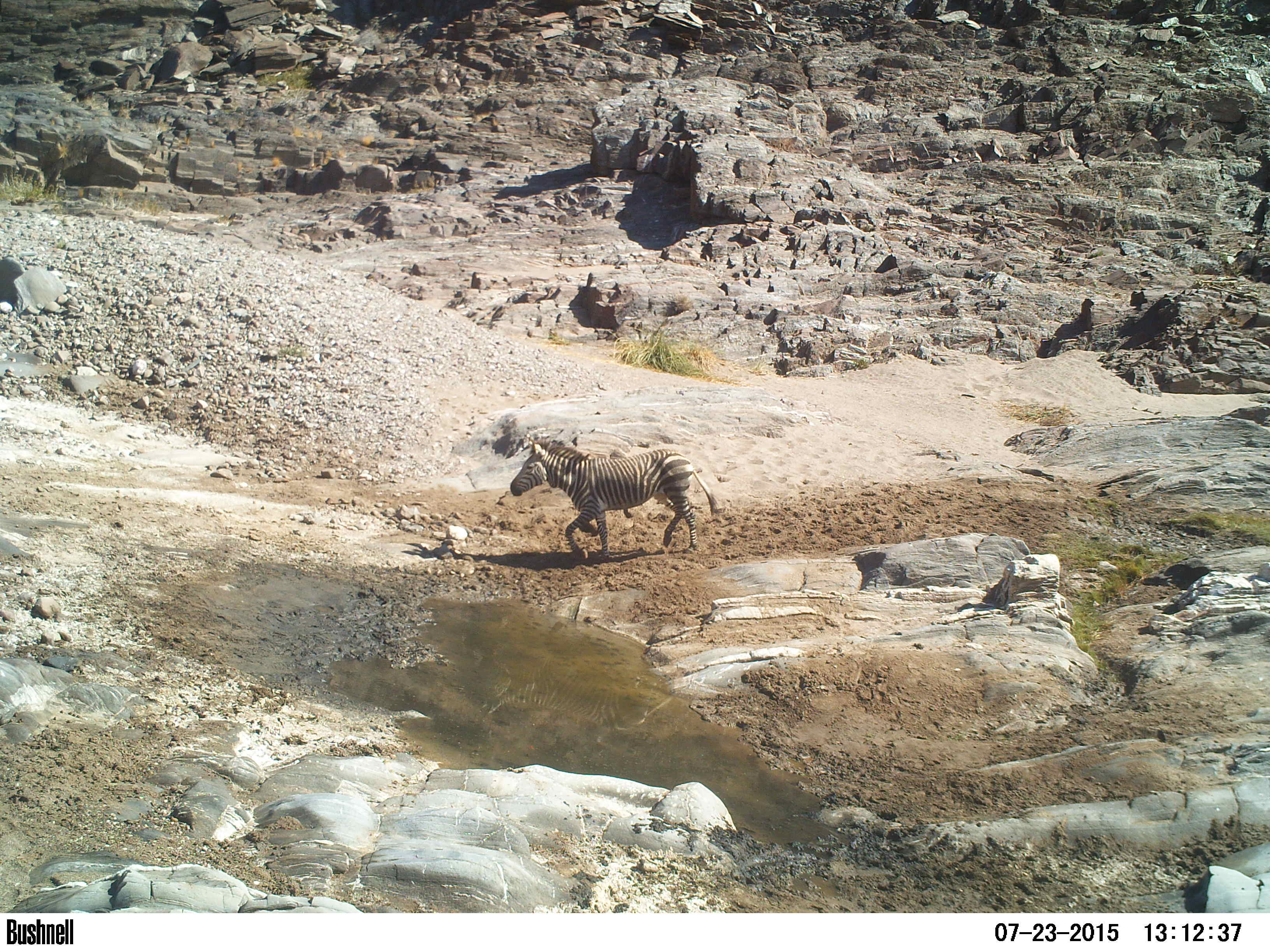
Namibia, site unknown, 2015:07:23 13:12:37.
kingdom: Animalia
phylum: Chordata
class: Mammalia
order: Perissodactyla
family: Equidae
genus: Equus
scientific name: Equus zebra hartmannae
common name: hartmann's mountain zebra